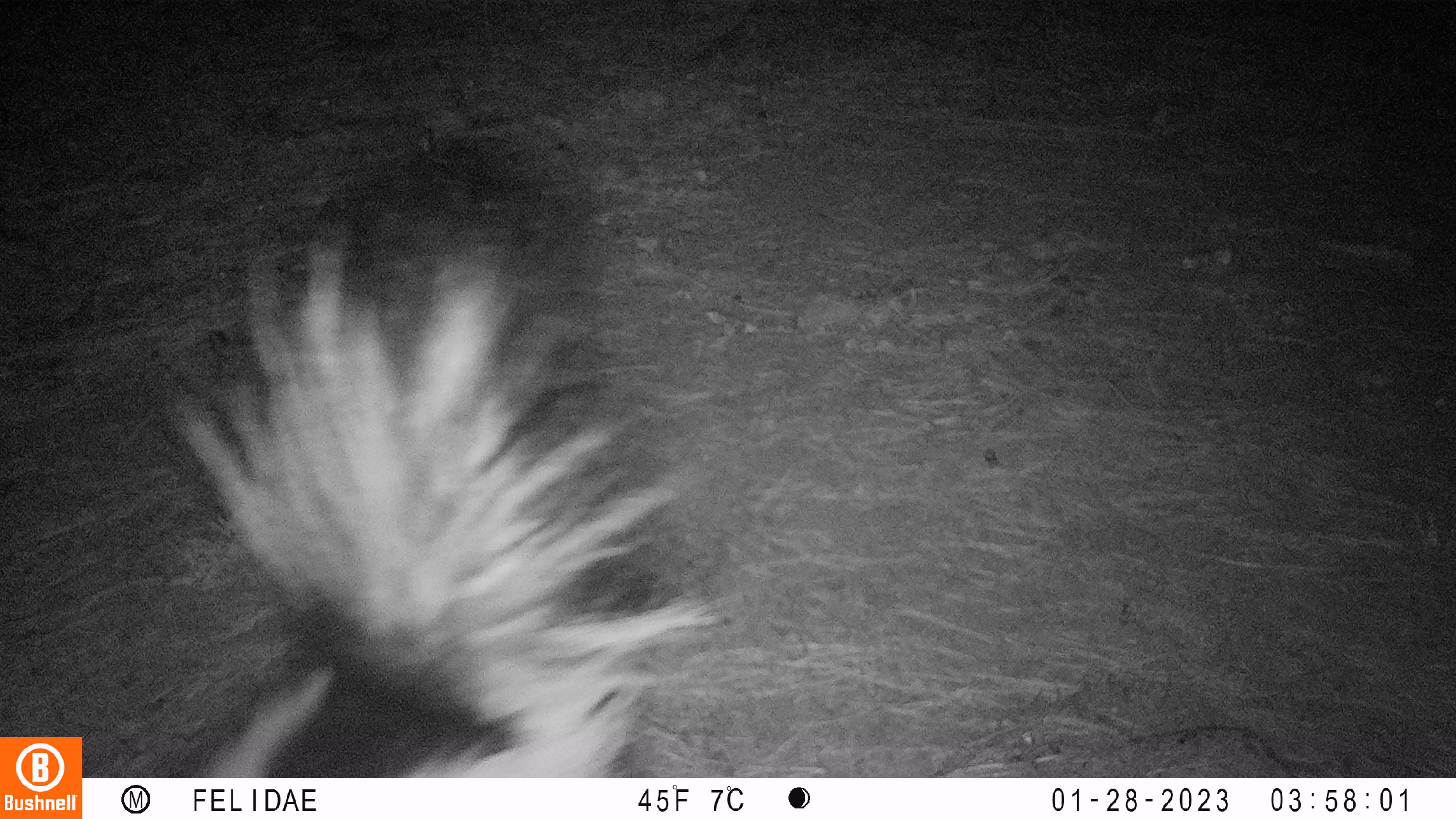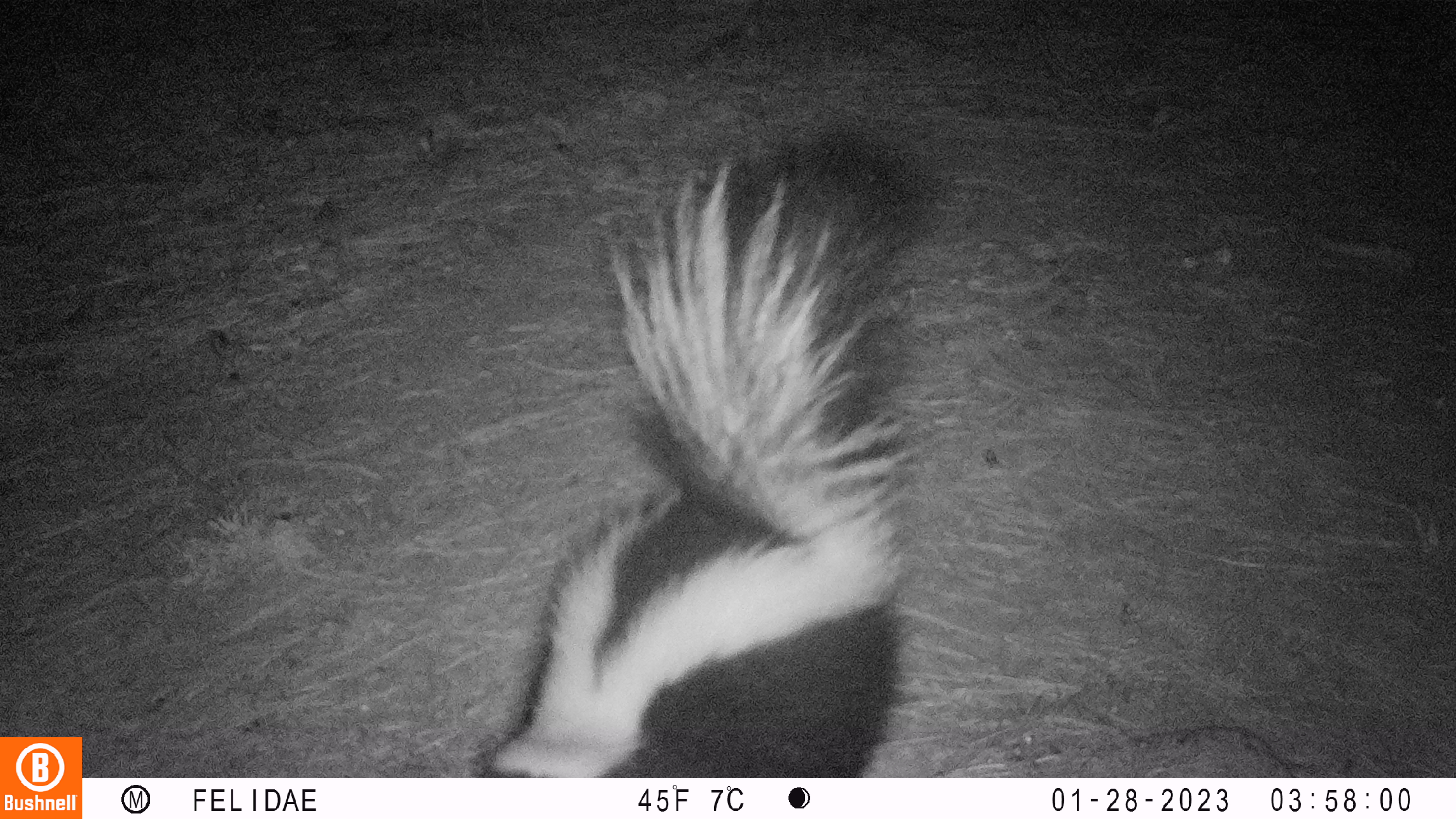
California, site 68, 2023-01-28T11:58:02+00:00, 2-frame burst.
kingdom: Animalia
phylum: Chordata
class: Mammalia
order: Carnivora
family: Mephitidae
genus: Mephitis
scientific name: Mephitis mephitis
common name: striped skunk